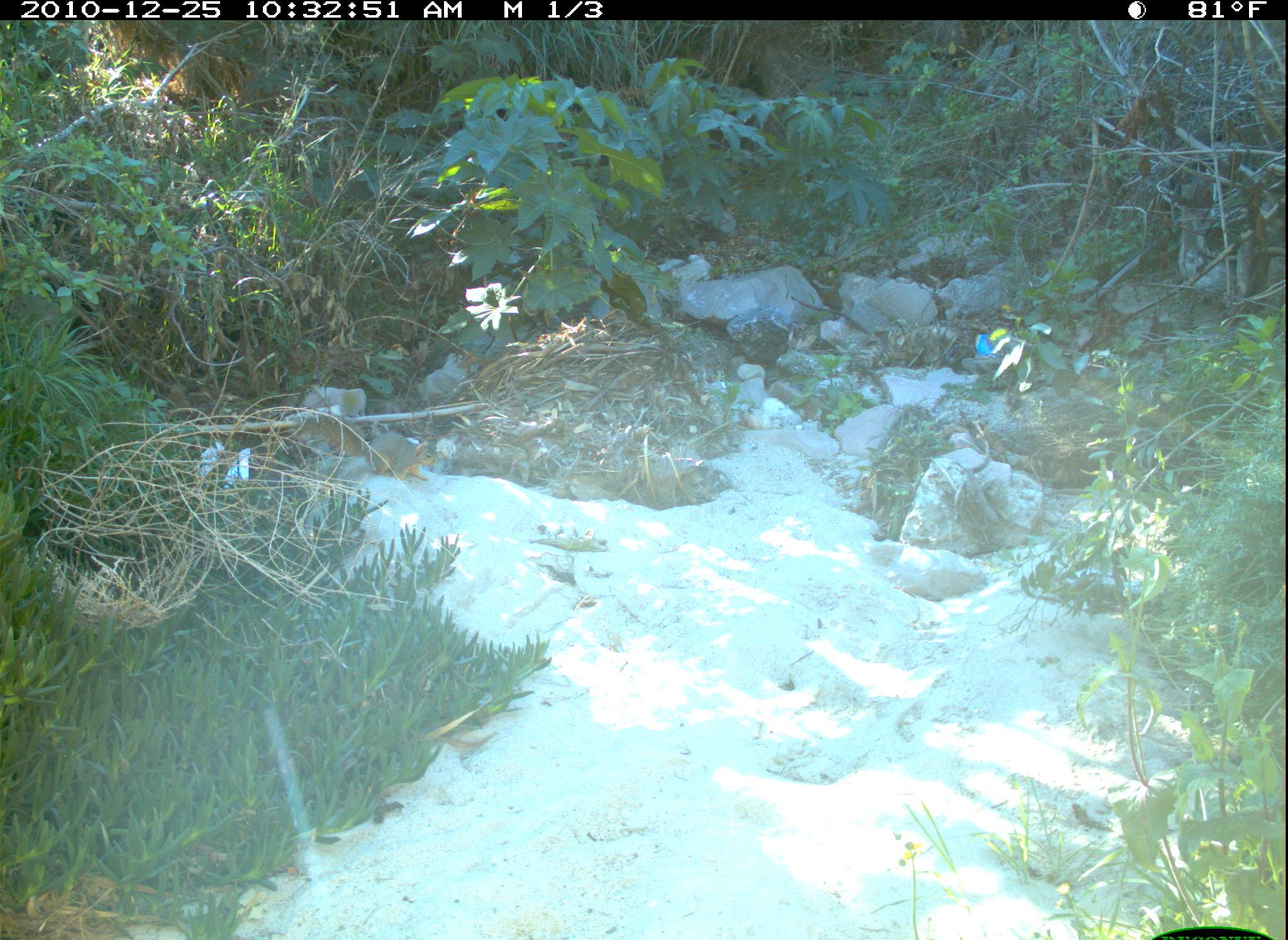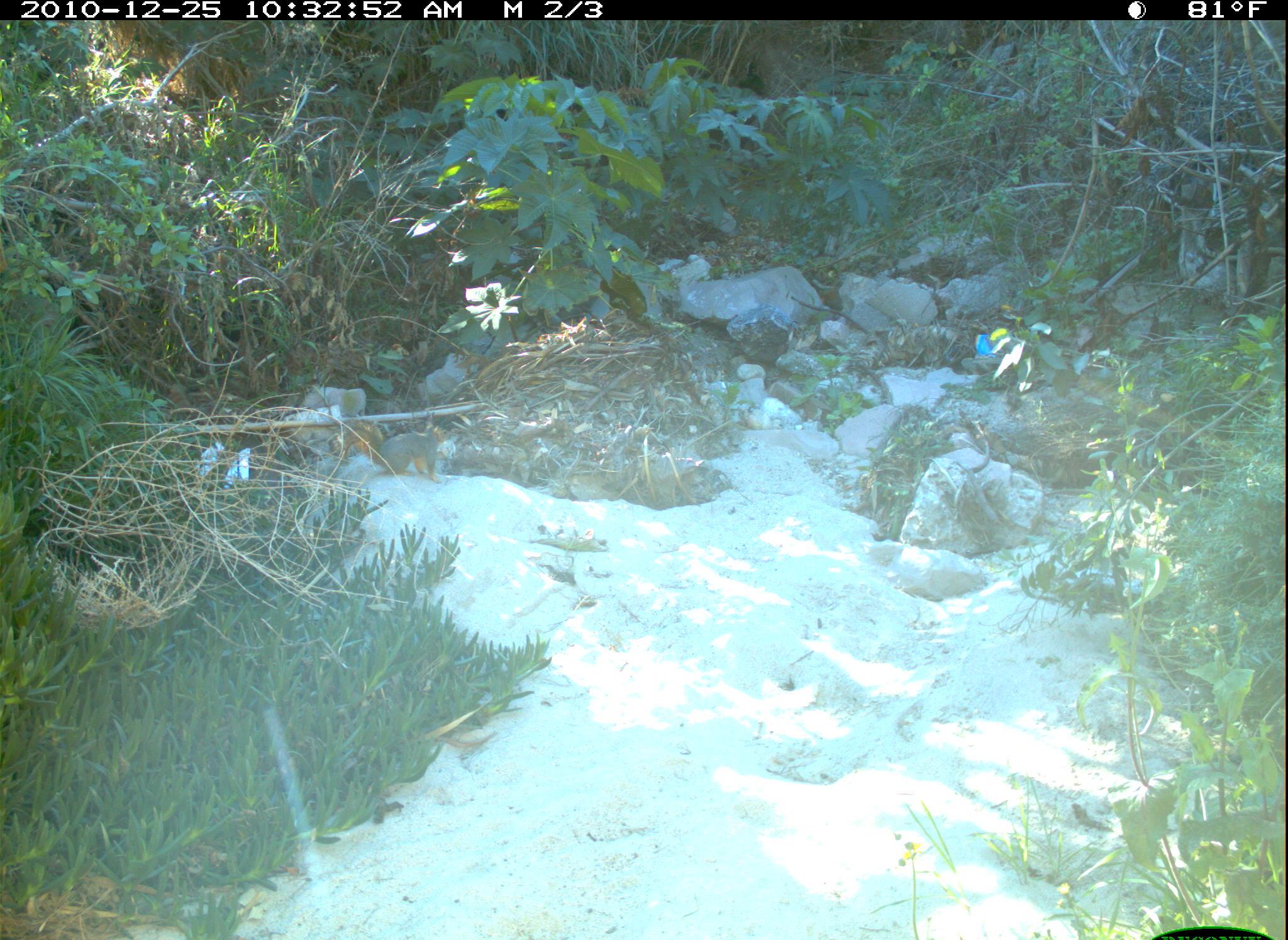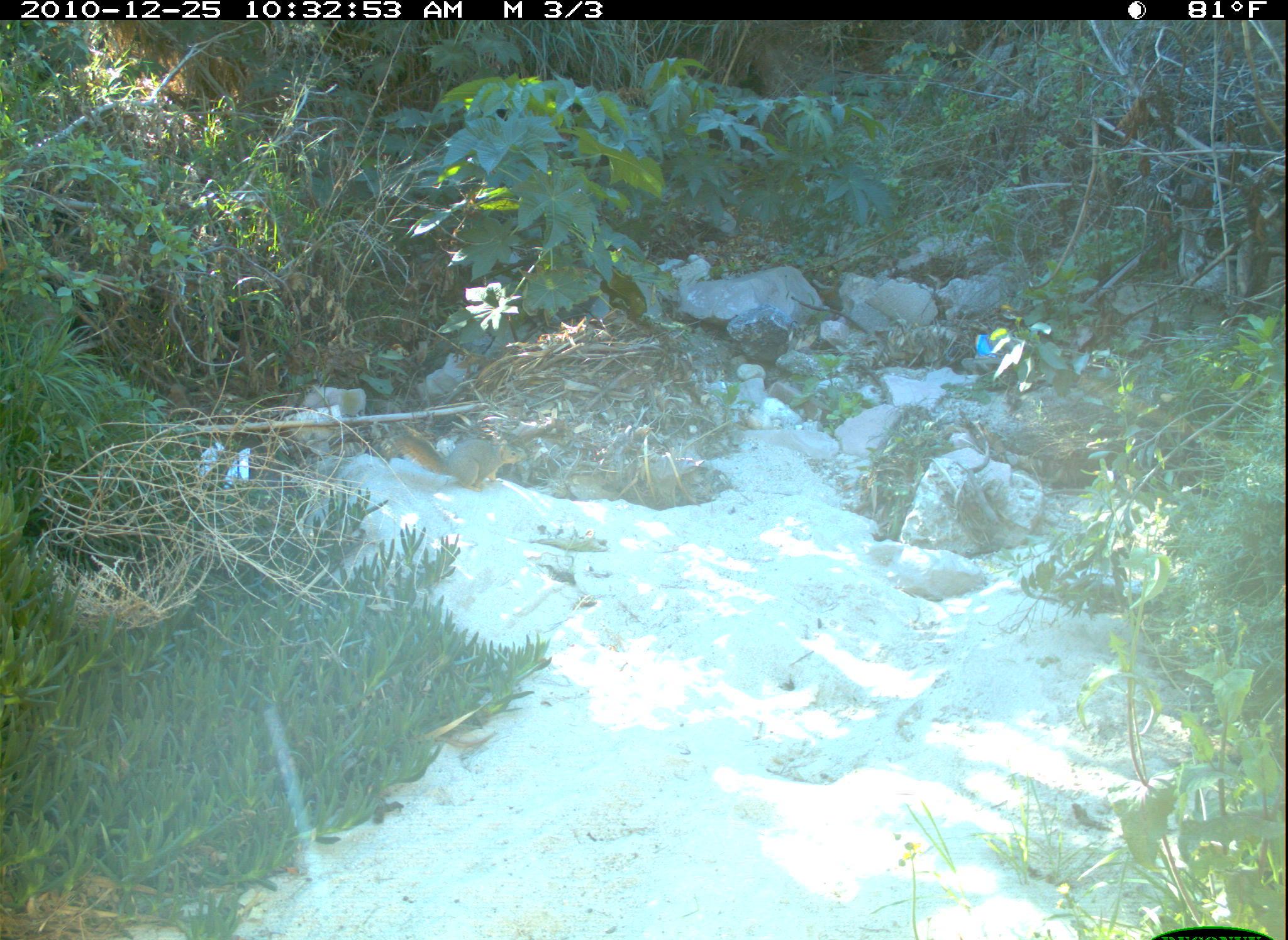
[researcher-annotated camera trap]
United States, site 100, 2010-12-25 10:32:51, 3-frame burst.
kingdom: Animalia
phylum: Chordata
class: Mammalia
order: Rodentia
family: Sciuridae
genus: Sciurus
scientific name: Sciurus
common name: squirrel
Squirrel (Sciurus).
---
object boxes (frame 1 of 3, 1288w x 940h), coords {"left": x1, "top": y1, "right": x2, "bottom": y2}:
squirrel: {"left": 333, "top": 416, "right": 444, "bottom": 484}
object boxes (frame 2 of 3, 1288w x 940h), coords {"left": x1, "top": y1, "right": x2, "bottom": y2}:
squirrel: {"left": 328, "top": 395, "right": 465, "bottom": 494}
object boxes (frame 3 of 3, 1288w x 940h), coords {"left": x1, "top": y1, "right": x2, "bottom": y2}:
squirrel: {"left": 386, "top": 417, "right": 526, "bottom": 499}